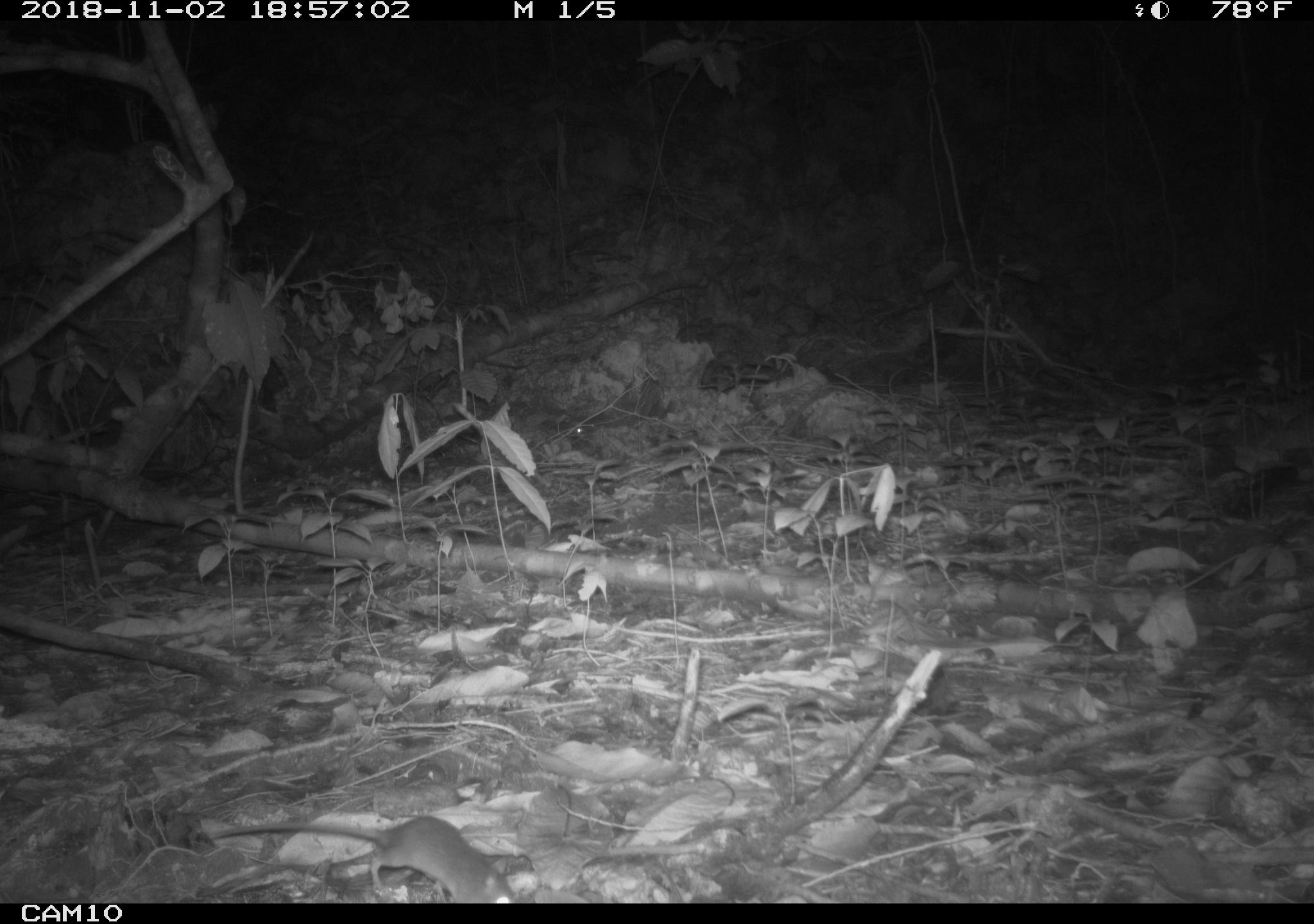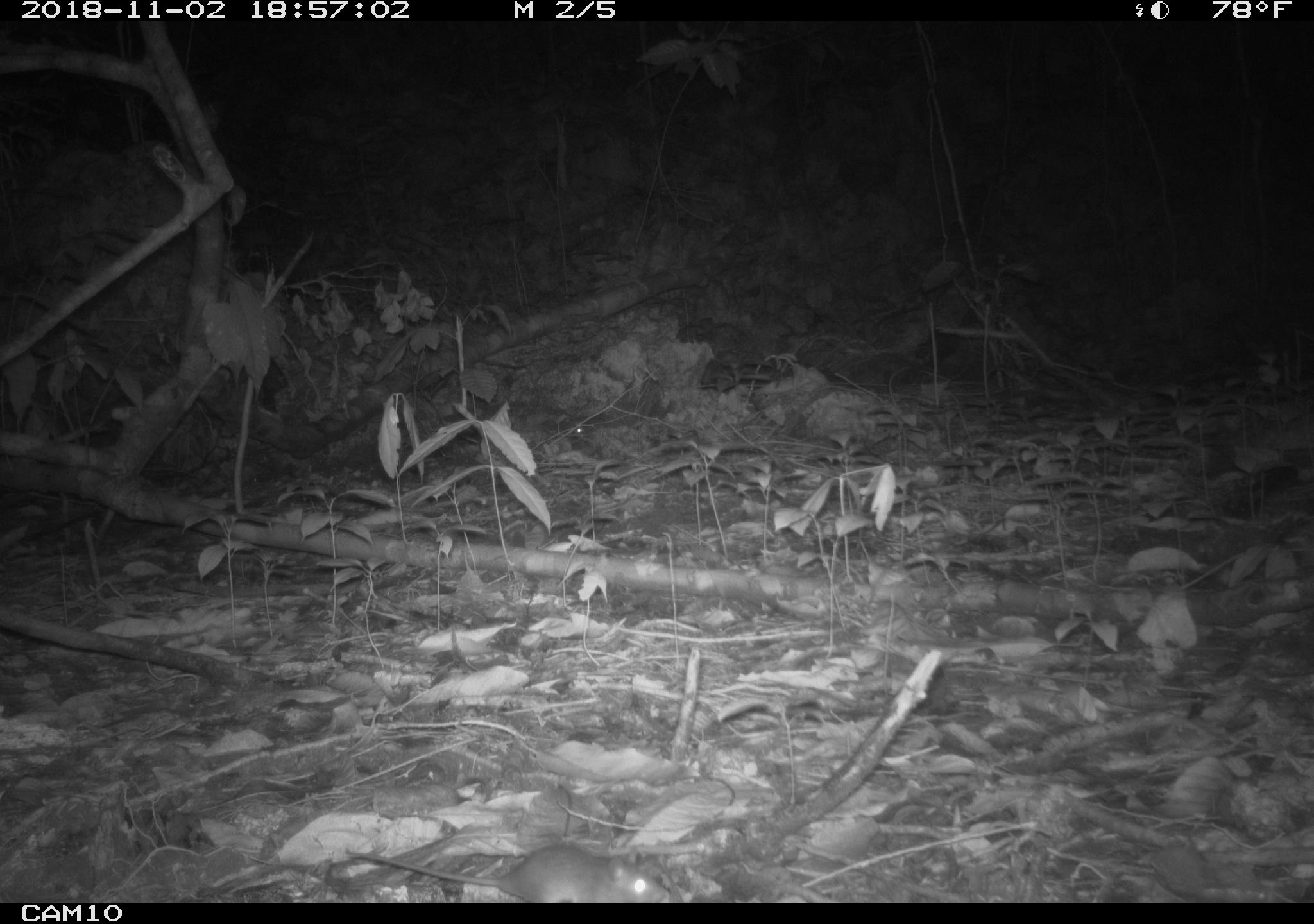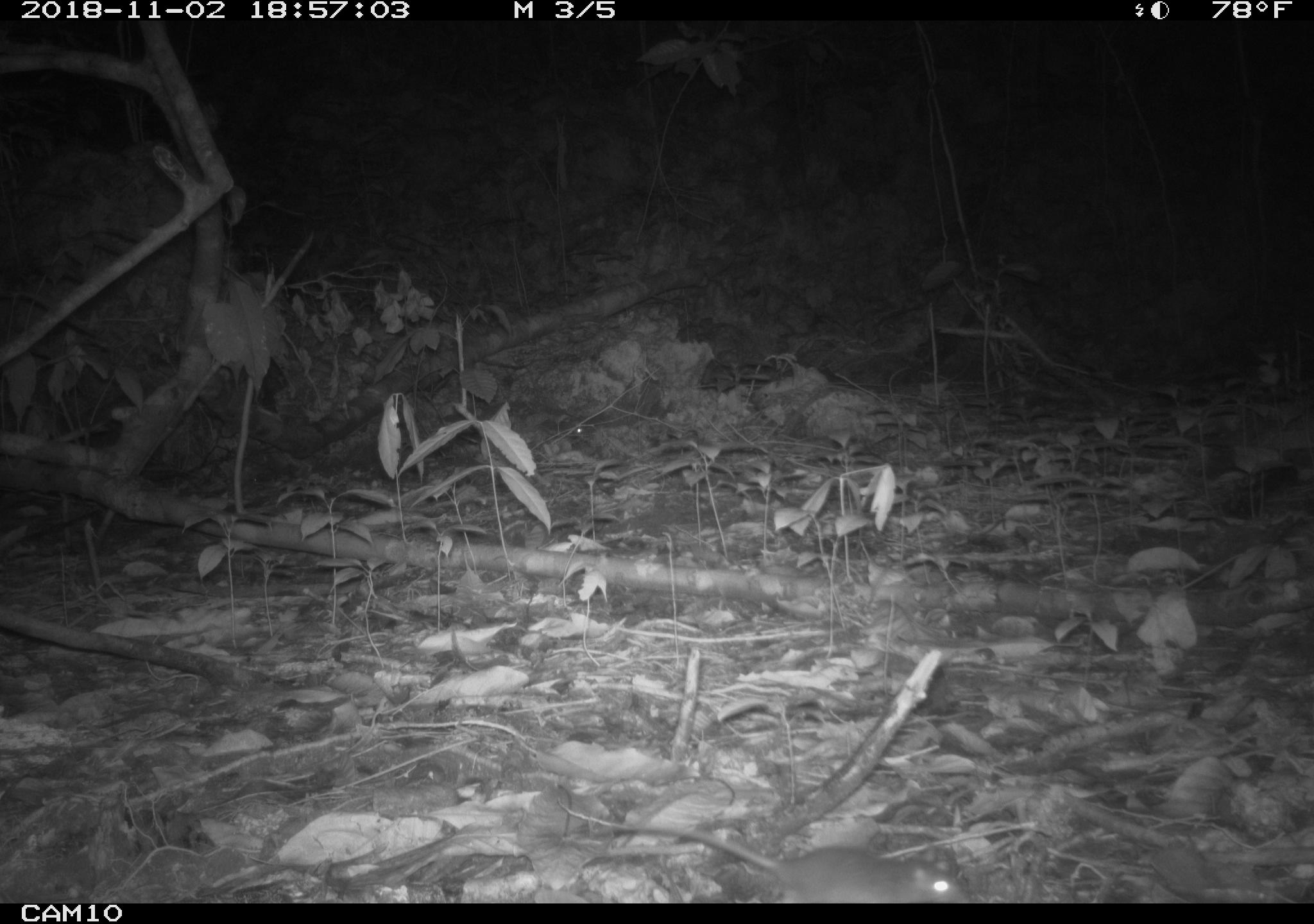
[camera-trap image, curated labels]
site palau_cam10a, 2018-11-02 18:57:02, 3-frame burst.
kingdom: Animalia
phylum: Chordata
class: Mammalia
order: Rodentia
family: Muridae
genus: Rattus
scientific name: Rattus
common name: rat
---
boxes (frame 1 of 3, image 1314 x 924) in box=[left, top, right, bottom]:
rat: box=[201, 813, 519, 906]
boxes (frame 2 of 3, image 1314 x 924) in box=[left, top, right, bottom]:
rat: box=[327, 839, 660, 905]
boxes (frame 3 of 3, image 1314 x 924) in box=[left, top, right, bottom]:
rat: box=[581, 821, 965, 905]